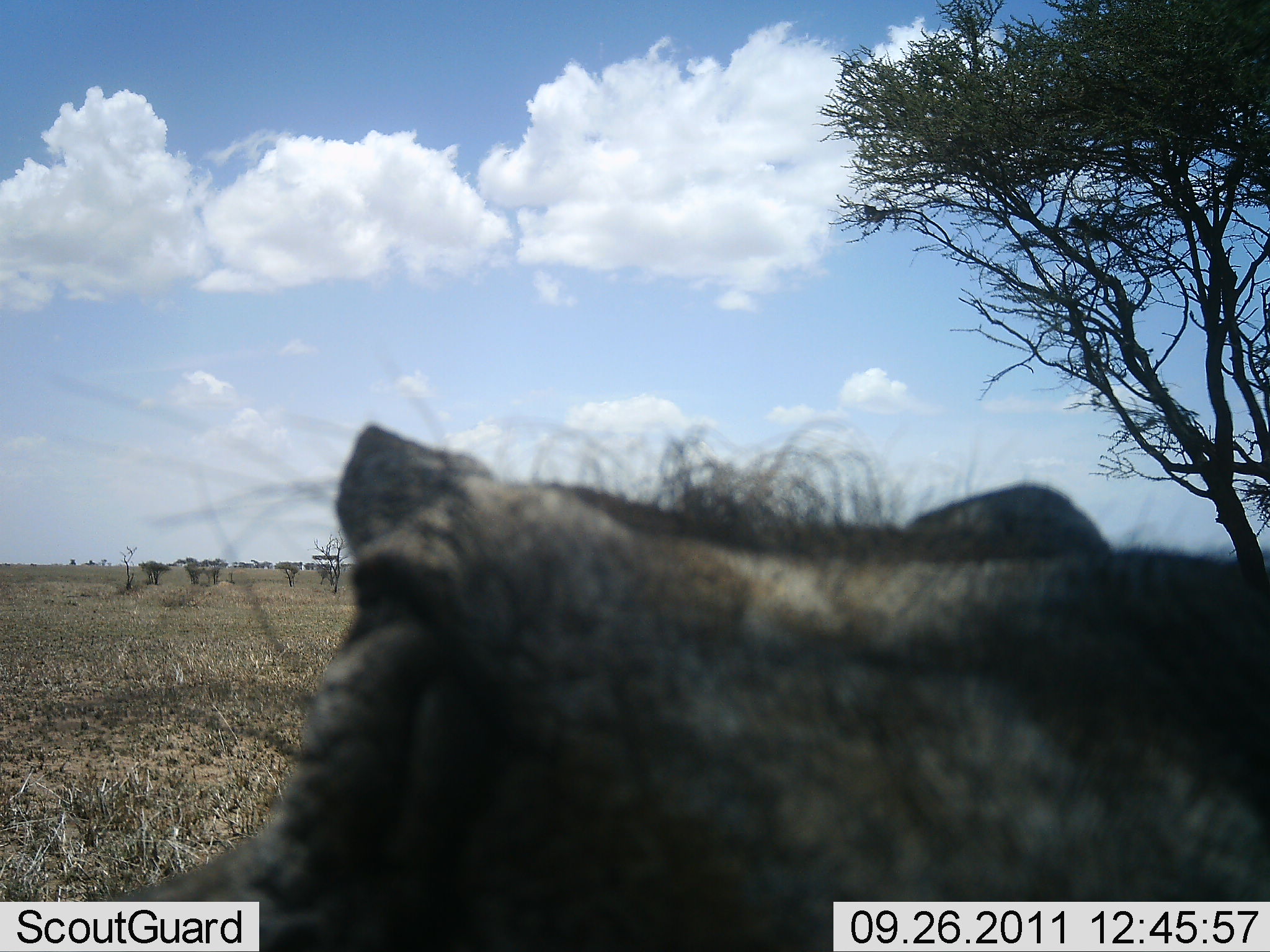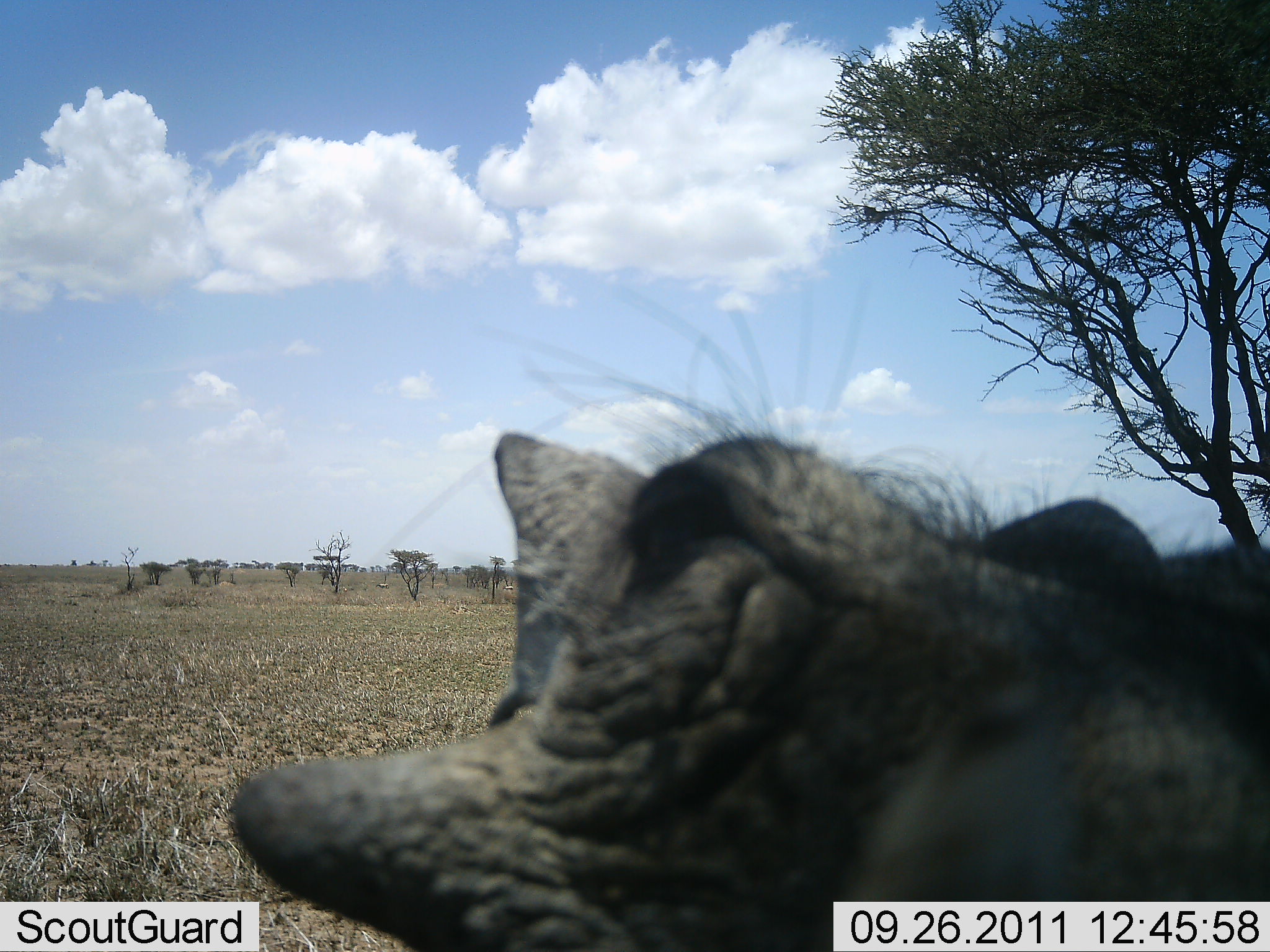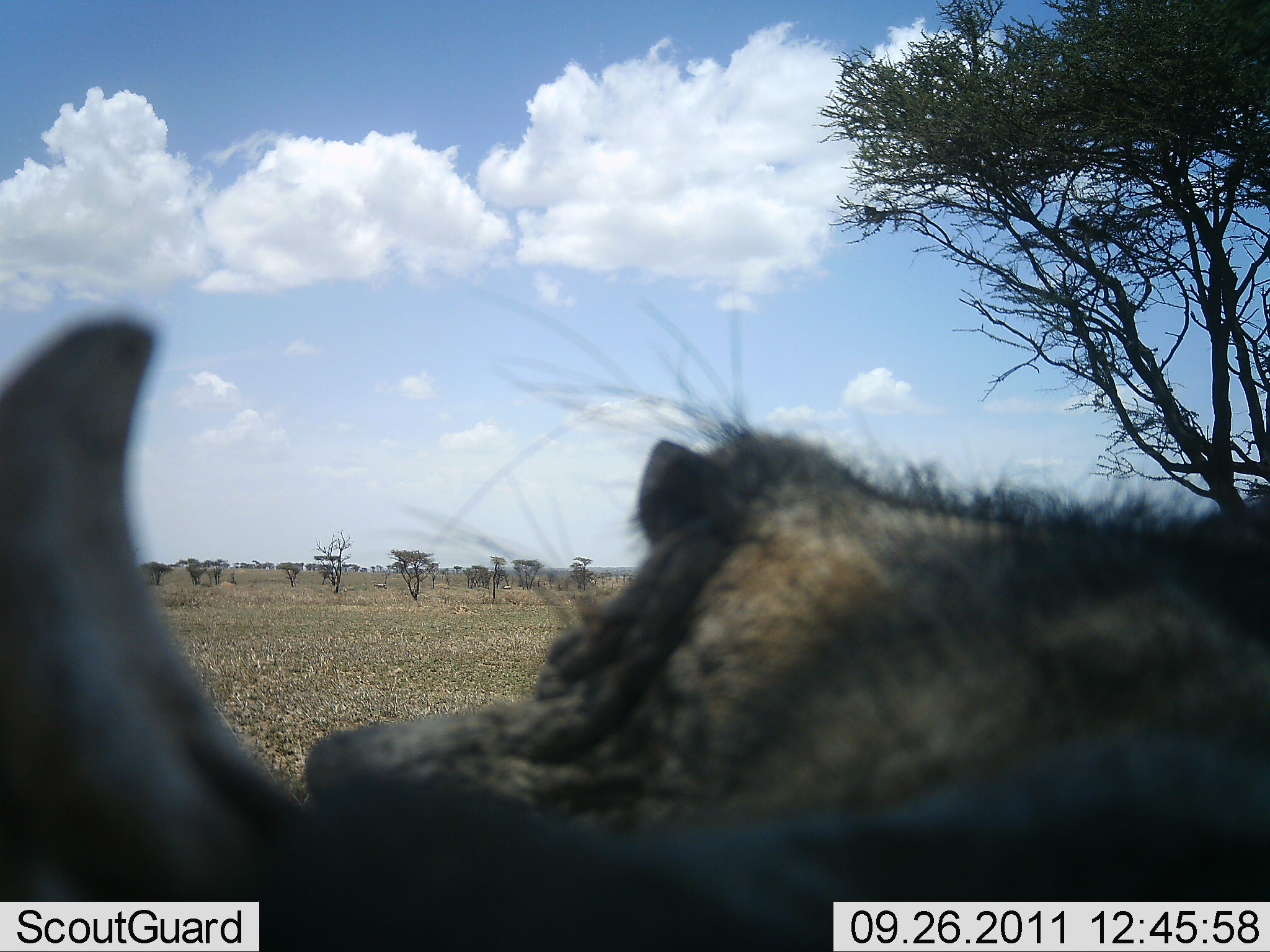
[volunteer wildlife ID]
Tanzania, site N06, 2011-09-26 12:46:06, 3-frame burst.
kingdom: Animalia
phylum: Chordata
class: Mammalia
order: Artiodactyla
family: Suidae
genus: Phacochoerus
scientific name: Phacochoerus africanus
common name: warthog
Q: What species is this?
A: Warthog (Phacochoerus africanus).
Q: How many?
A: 1.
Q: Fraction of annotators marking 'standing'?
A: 33%.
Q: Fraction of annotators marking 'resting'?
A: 27%.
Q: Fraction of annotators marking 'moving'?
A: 27%.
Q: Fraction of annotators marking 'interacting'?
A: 13%.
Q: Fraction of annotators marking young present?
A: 0%.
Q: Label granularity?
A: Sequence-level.